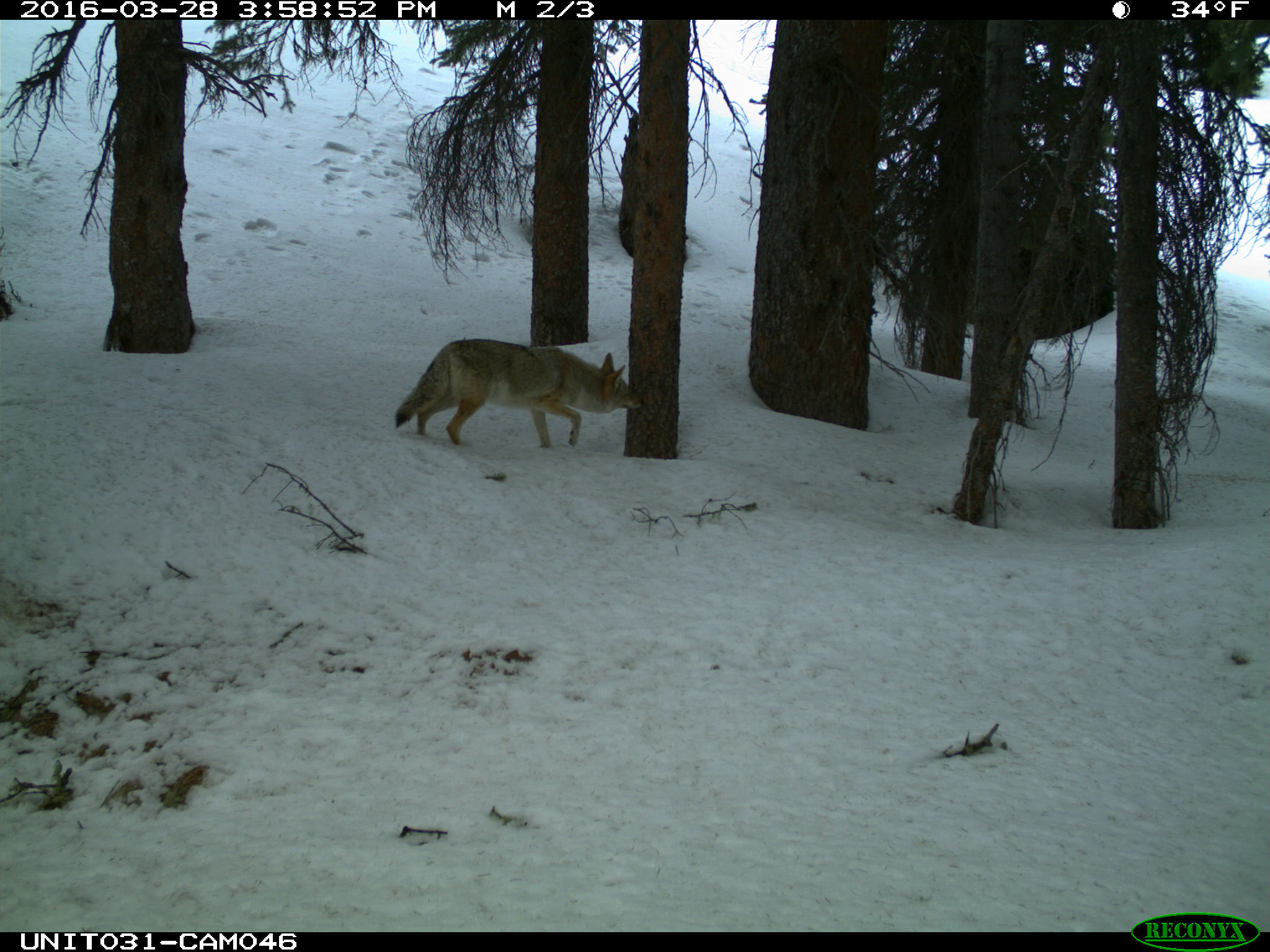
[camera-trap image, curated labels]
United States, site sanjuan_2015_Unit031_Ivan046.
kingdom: Animalia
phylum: Chordata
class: Mammalia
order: Carnivora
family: Canidae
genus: Canis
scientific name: Canis latrans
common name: coyote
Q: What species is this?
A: Canis latrans (coyote).